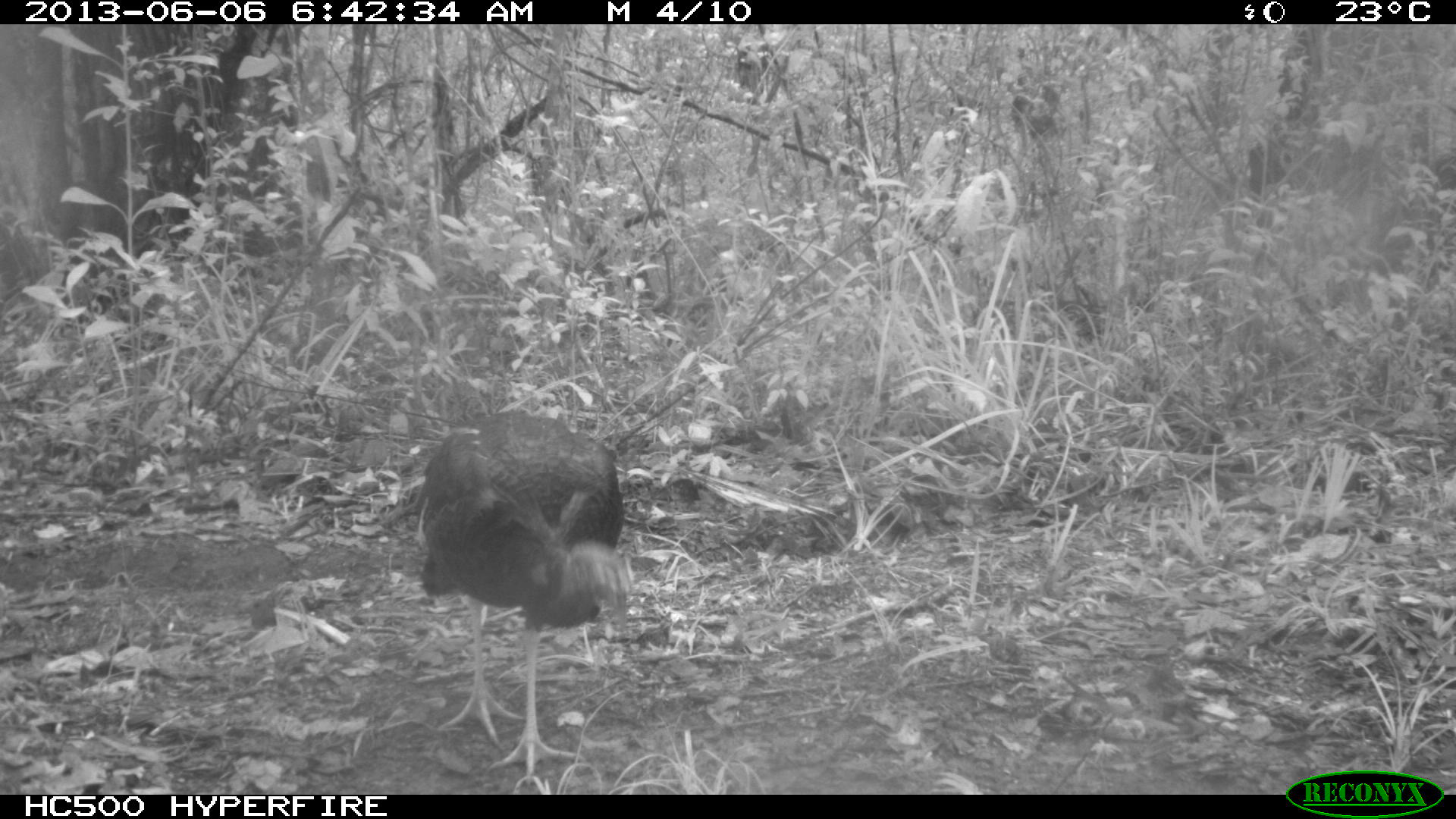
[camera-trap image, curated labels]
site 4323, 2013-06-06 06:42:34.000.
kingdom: Animalia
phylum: Chordata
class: Aves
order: Galliformes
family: Phasianidae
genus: Meleagris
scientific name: Meleagris ocellata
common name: ocellated turkey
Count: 1.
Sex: male.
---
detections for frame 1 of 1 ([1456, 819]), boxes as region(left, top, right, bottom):
meleagris ocellata: region(413, 409, 636, 785)